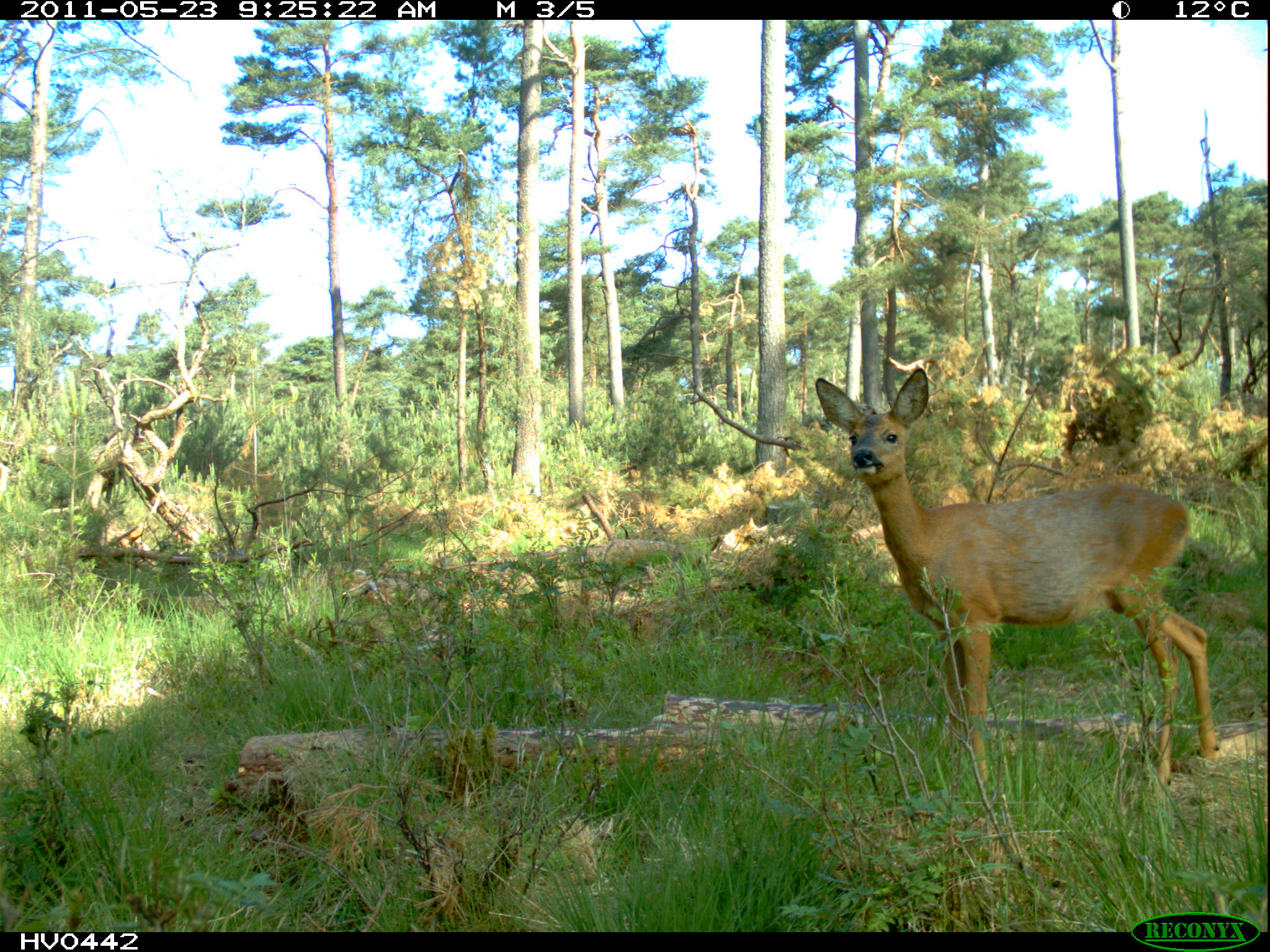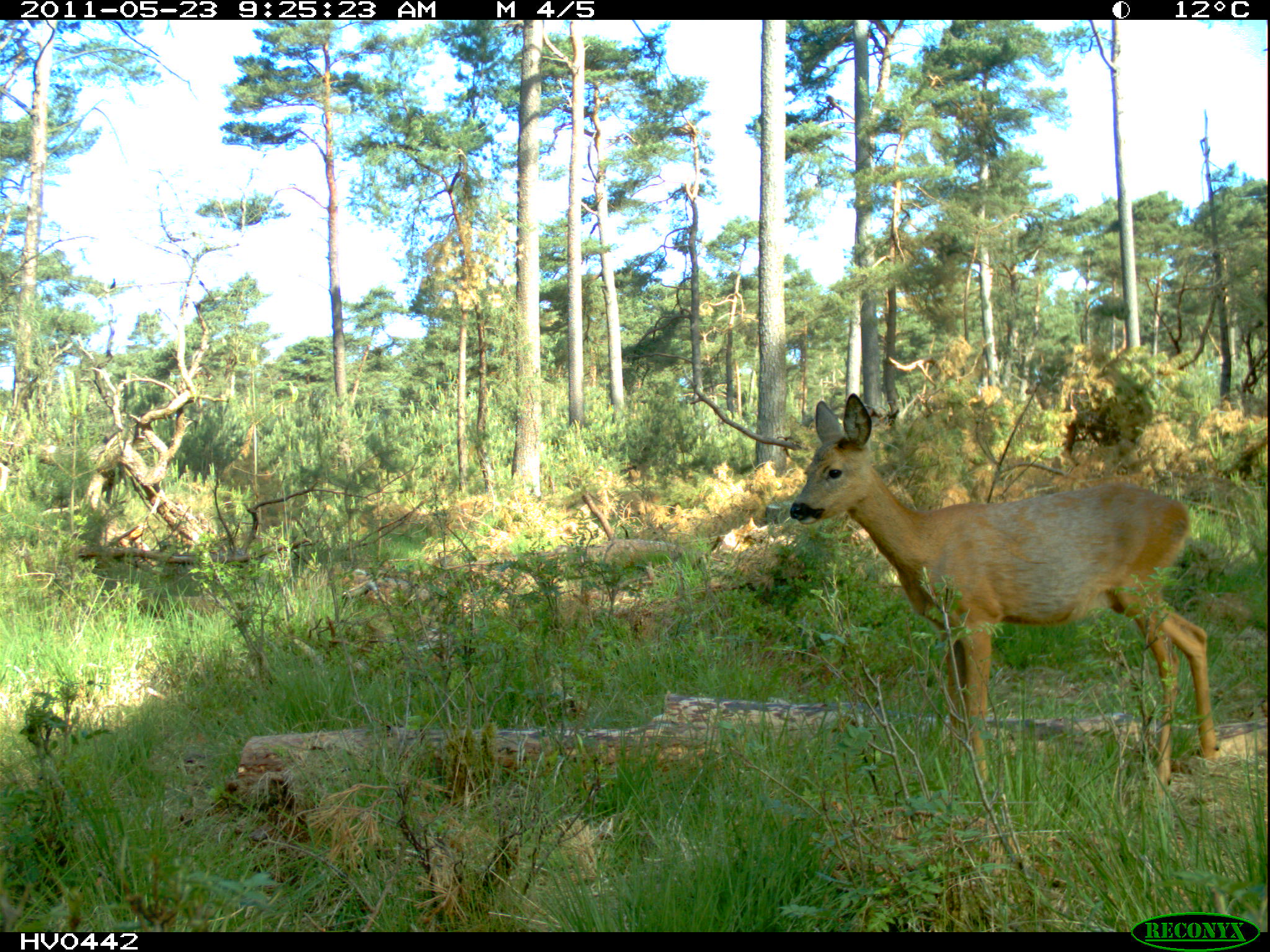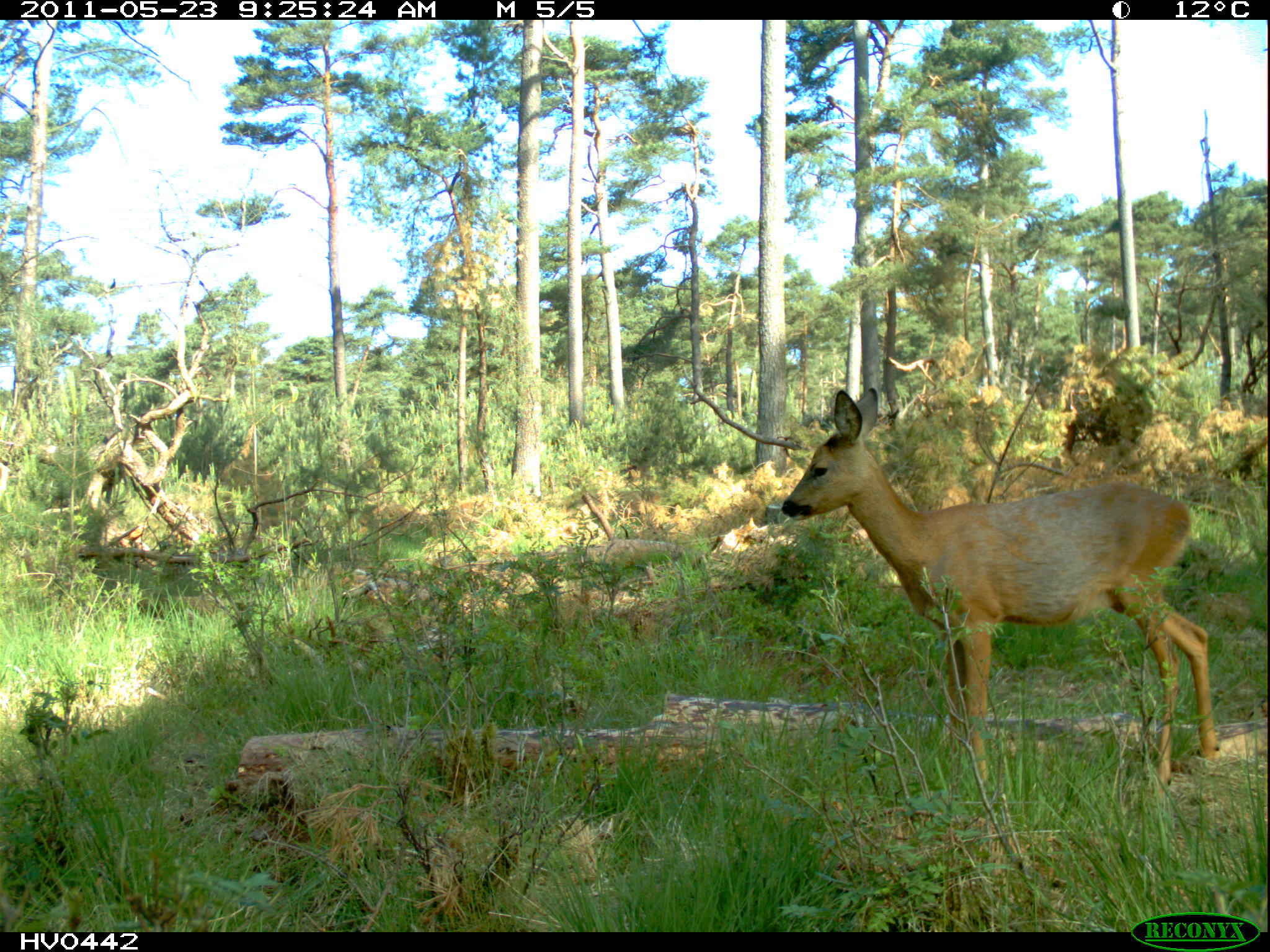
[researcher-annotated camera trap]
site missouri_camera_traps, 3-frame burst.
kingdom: Animalia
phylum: Chordata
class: Mammalia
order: Artiodactyla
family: Cervidae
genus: Capreolus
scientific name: Capreolus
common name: roe deer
Roe deer (Capreolus).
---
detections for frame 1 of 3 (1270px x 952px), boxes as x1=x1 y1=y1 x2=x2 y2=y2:
roe deer: x1=809 y1=364 x2=1222 y2=788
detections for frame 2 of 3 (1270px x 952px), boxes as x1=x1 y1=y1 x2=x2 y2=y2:
roe deer: x1=792 y1=393 x2=1225 y2=793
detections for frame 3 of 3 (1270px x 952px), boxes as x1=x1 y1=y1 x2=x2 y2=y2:
roe deer: x1=777 y1=384 x2=1225 y2=791